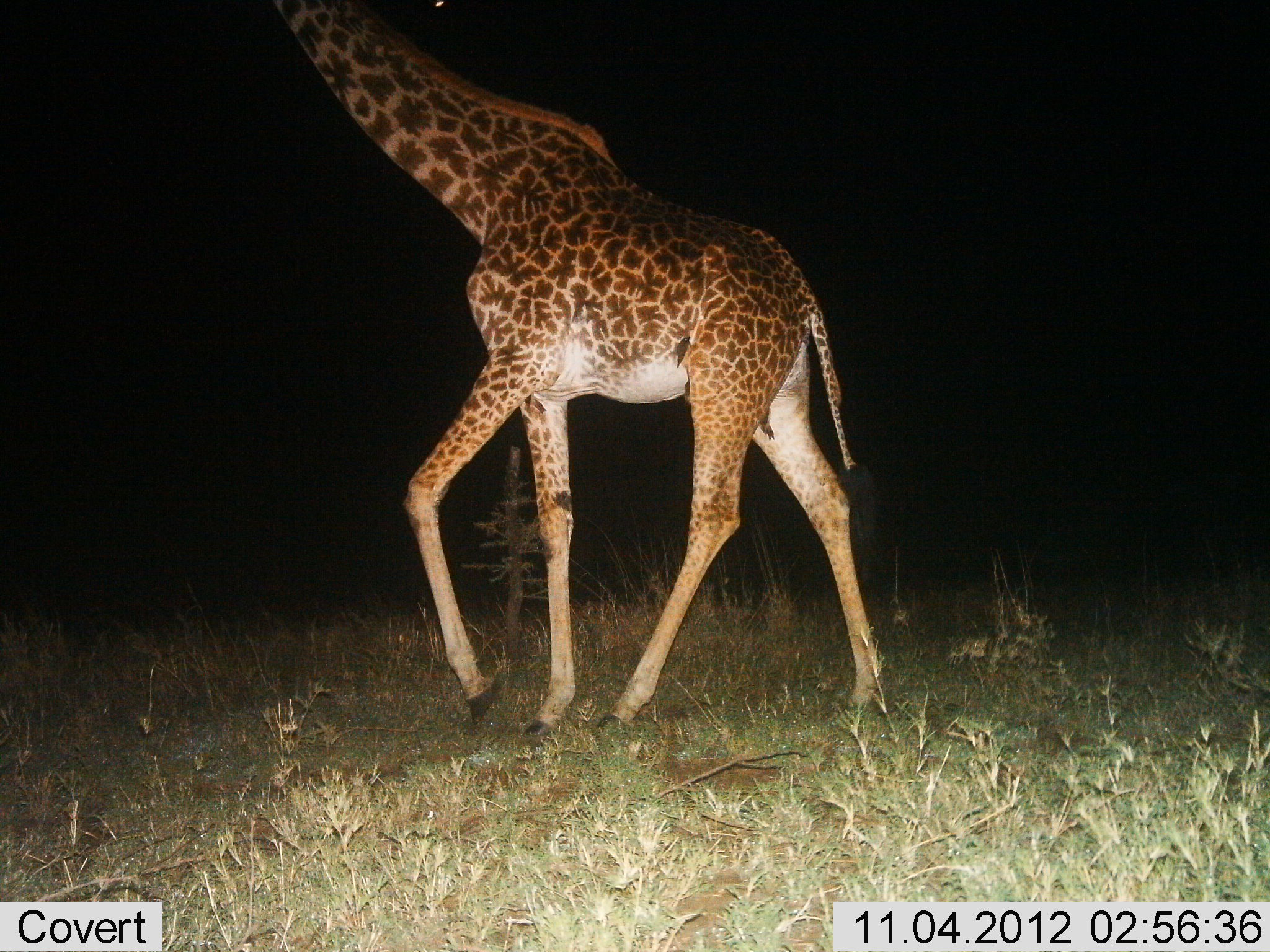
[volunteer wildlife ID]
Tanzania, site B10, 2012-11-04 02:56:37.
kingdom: Animalia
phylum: Chordata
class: Mammalia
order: Artiodactyla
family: Giraffidae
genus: Giraffa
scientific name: Giraffa camelopardalis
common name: giraffe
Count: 1.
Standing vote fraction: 0%.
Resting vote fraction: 0%.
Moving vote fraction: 100%.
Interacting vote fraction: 0%.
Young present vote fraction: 0%.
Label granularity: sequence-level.